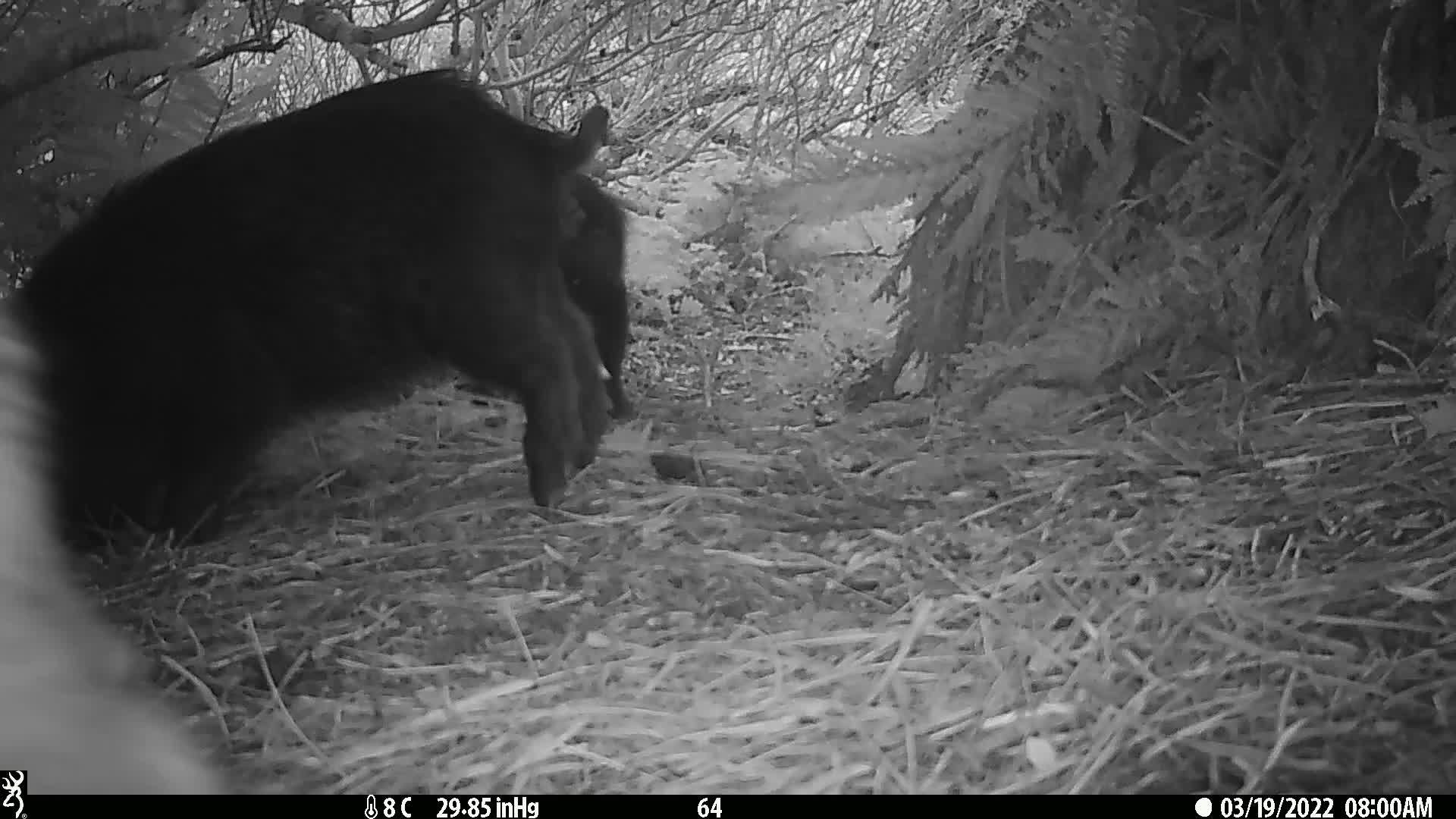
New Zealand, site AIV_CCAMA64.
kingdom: Animalia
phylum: Chordata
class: Mammalia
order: Artiodactyla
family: Suidae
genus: Sus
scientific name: Sus scrofa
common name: pig